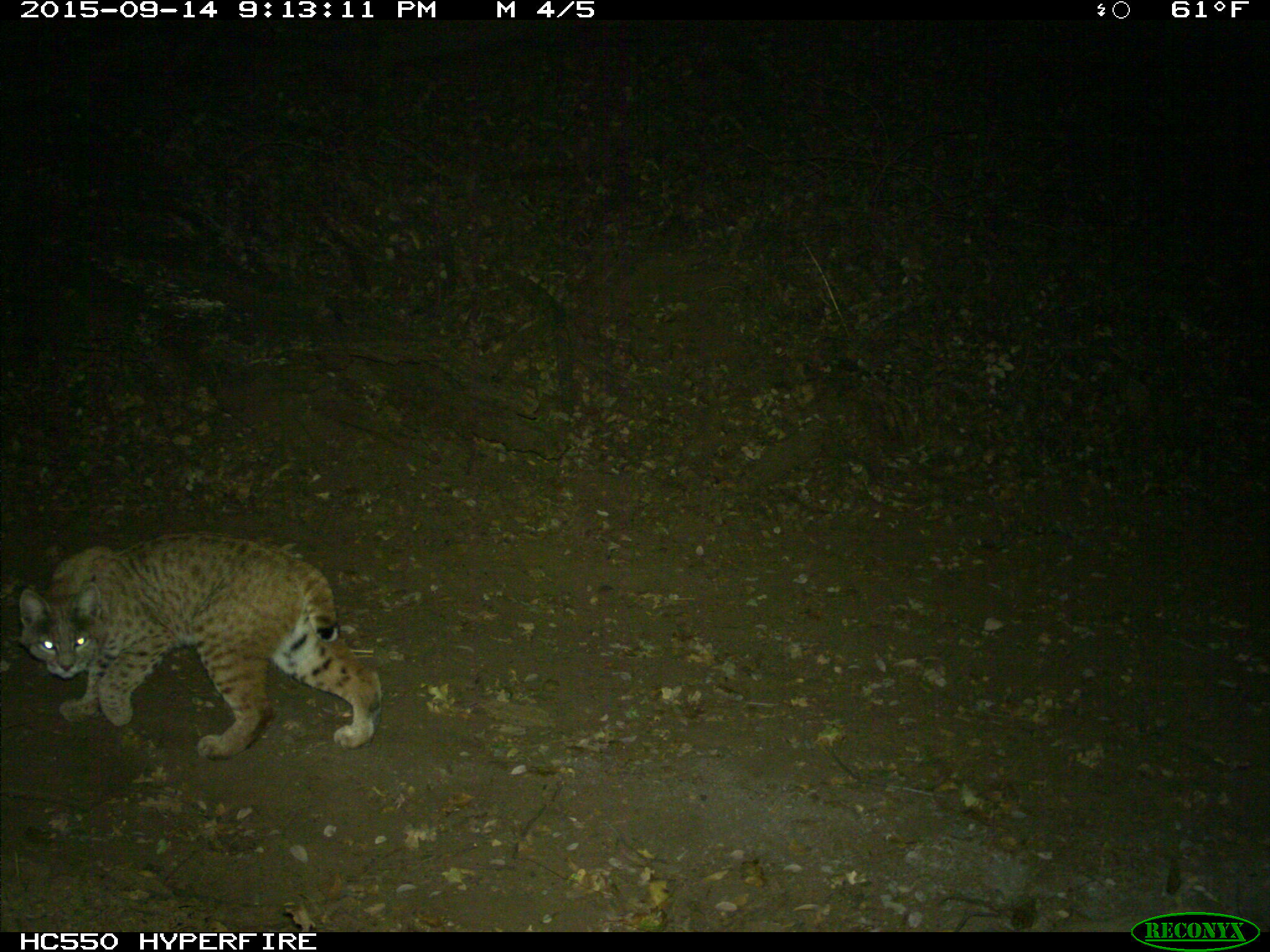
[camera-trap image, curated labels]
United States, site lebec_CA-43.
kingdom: Animalia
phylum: Chordata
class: Mammalia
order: Carnivora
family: Felidae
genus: Lynx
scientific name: Lynx rufus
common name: bobcat